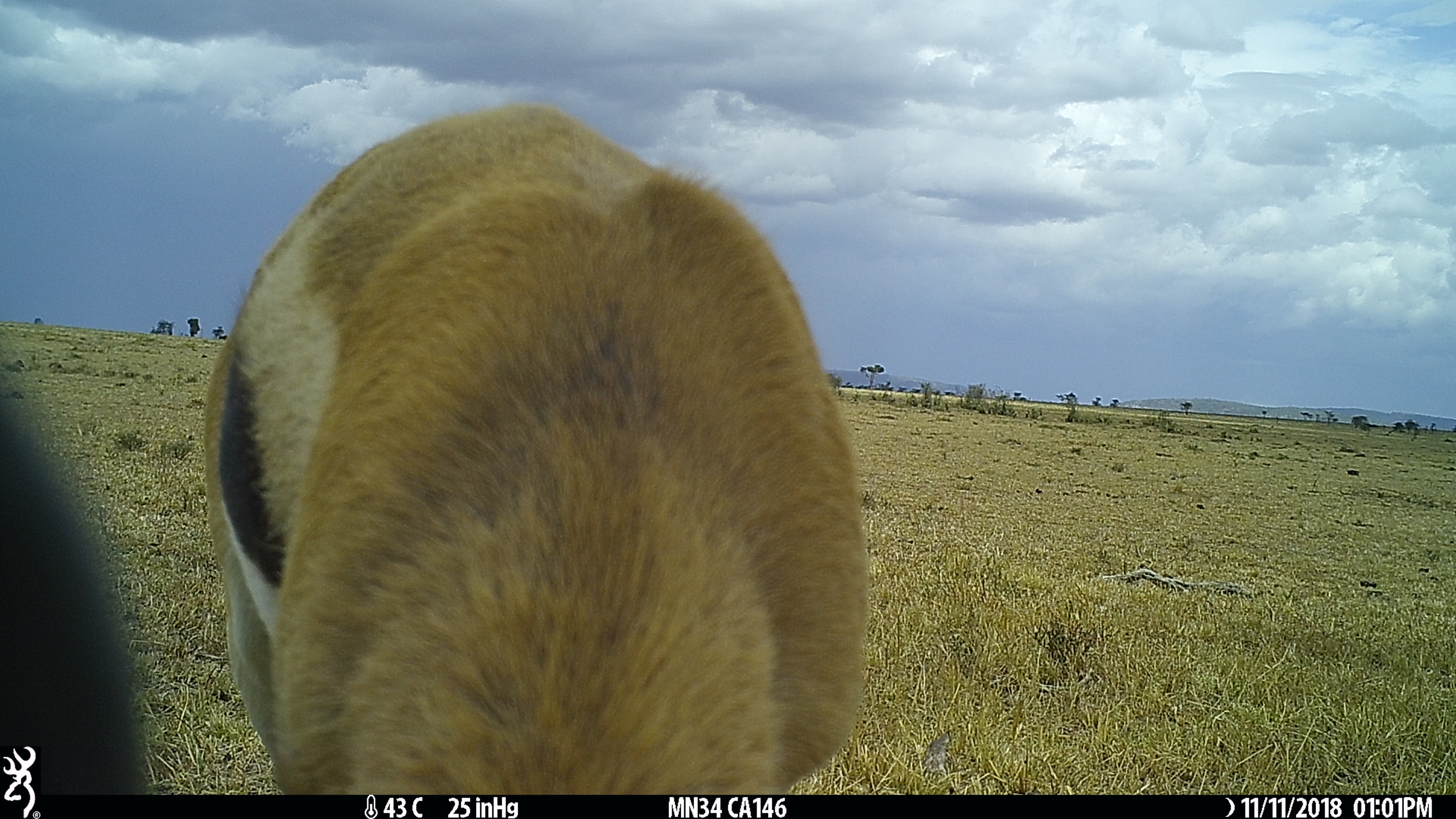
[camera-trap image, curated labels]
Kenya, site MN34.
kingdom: Animalia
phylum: Chordata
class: Mammalia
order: Artiodactyla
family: Bovidae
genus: Eudorcas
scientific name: Eudorcas thomsonii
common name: thomon's gazelle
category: gazelle thomsons